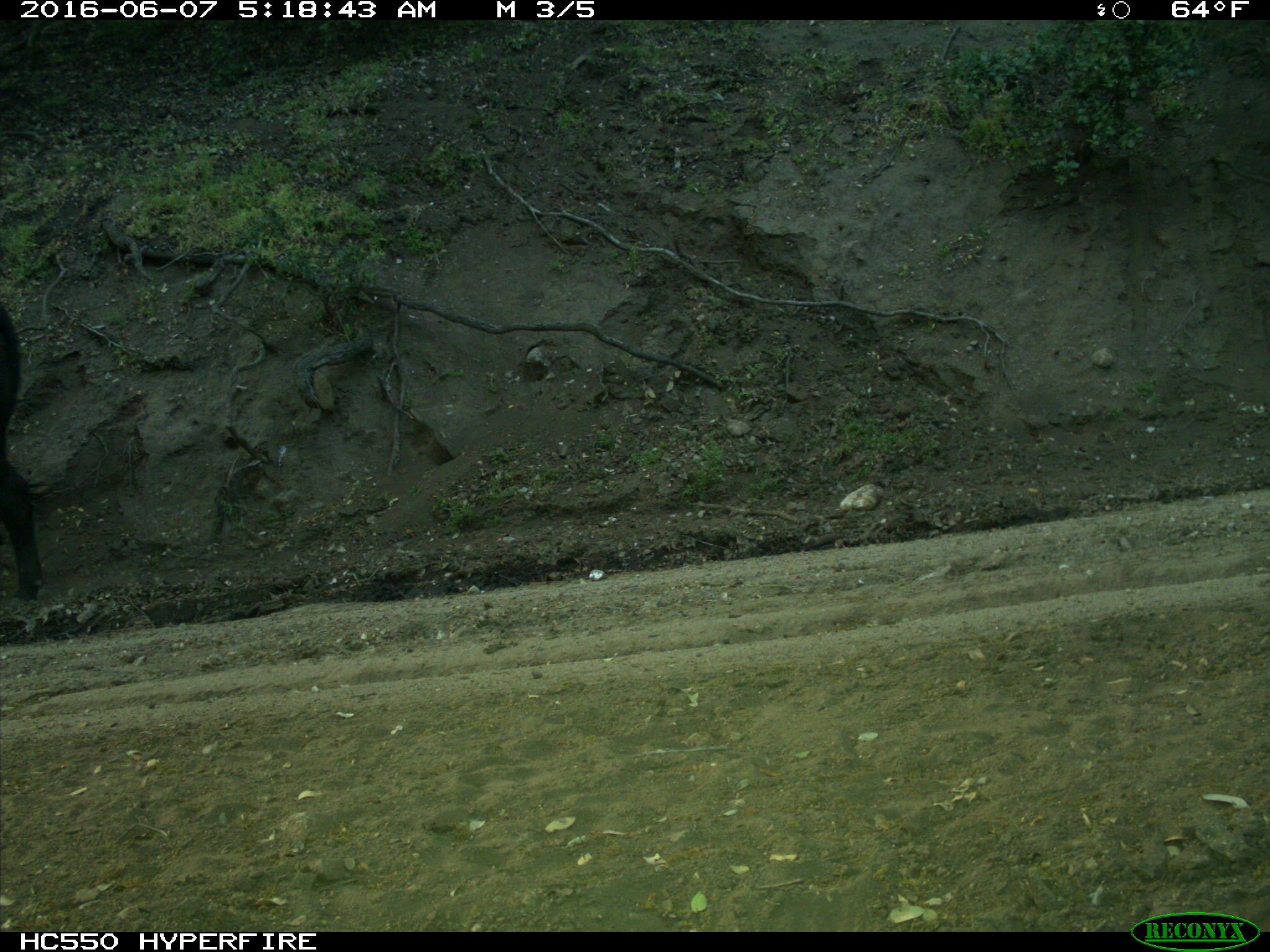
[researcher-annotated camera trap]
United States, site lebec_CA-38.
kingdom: Animalia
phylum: Chordata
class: Mammalia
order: Artiodactyla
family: Bovidae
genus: Bos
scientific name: Bos taurus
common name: domestic cow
Bos taurus (domestic cow).